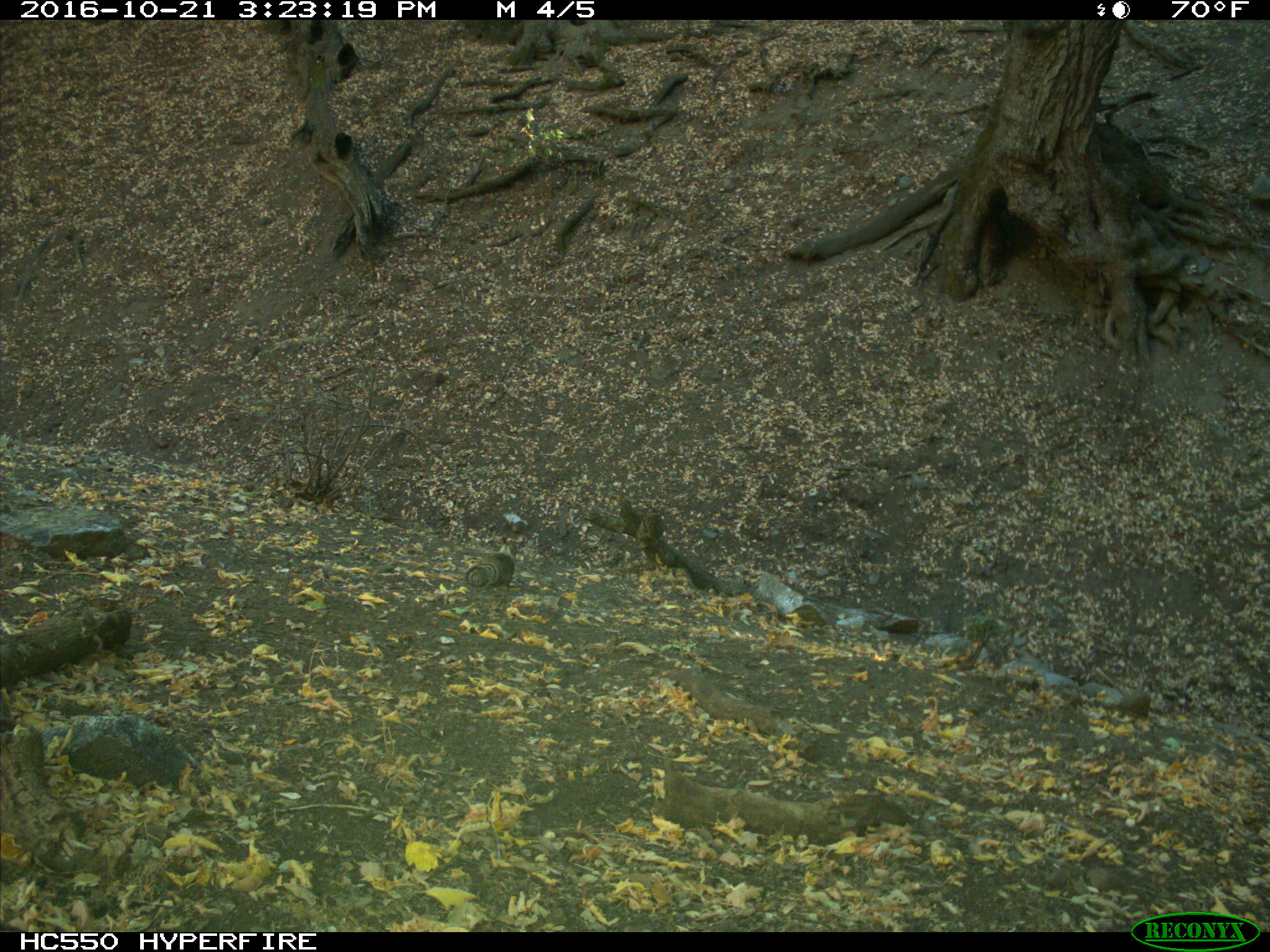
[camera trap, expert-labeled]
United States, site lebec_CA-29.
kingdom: Animalia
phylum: Chordata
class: Mammalia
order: Rodentia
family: Sciuridae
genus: Otospermophilus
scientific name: Otospermophilus beecheyi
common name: california ground squirrel